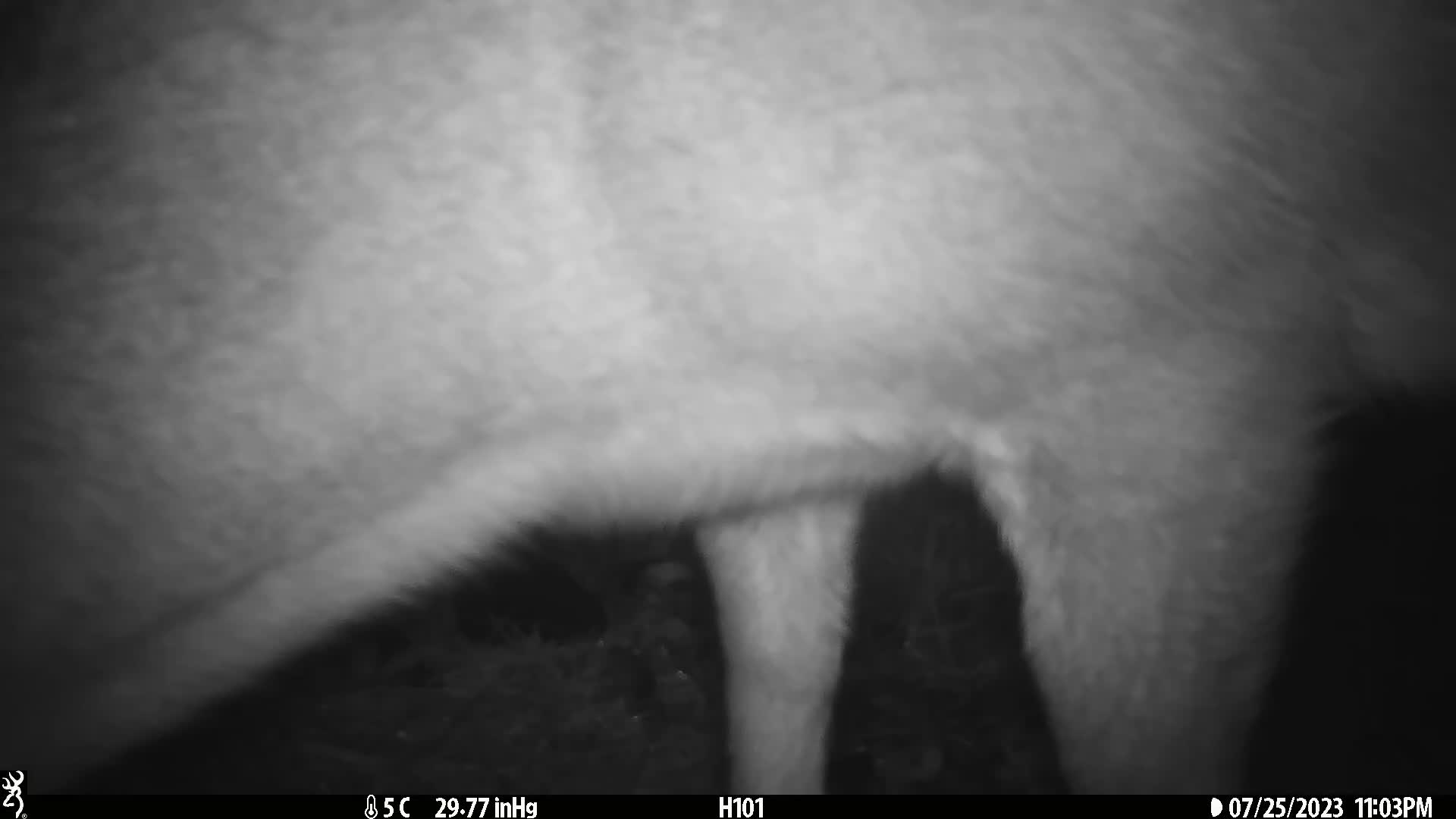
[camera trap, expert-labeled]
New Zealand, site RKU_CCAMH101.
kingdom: Animalia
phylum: Chordata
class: Mammalia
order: Artiodactyla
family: Cervidae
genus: Odocoileus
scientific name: Odocoileus virginianus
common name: white-tailed deer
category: white tailed deer